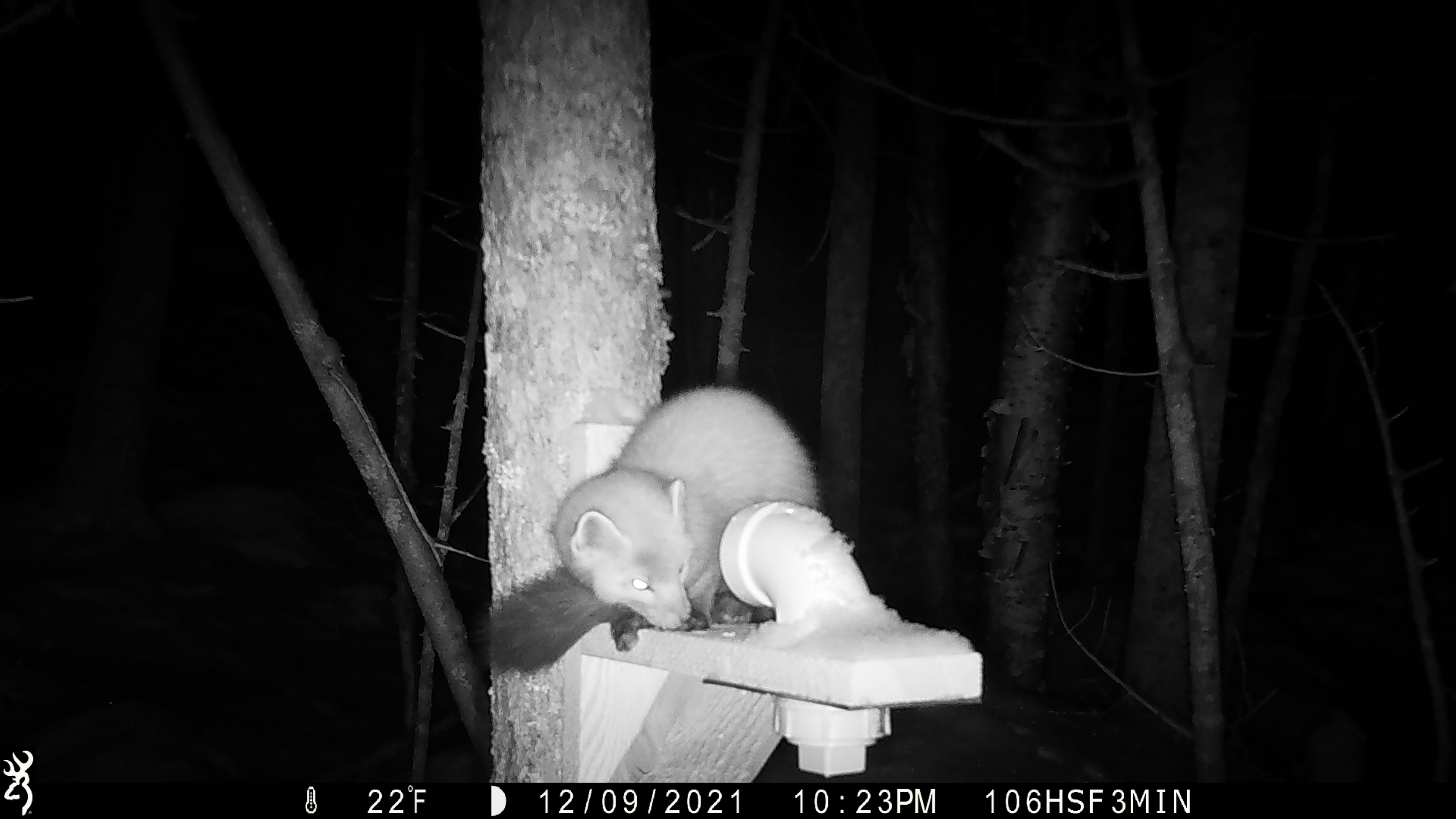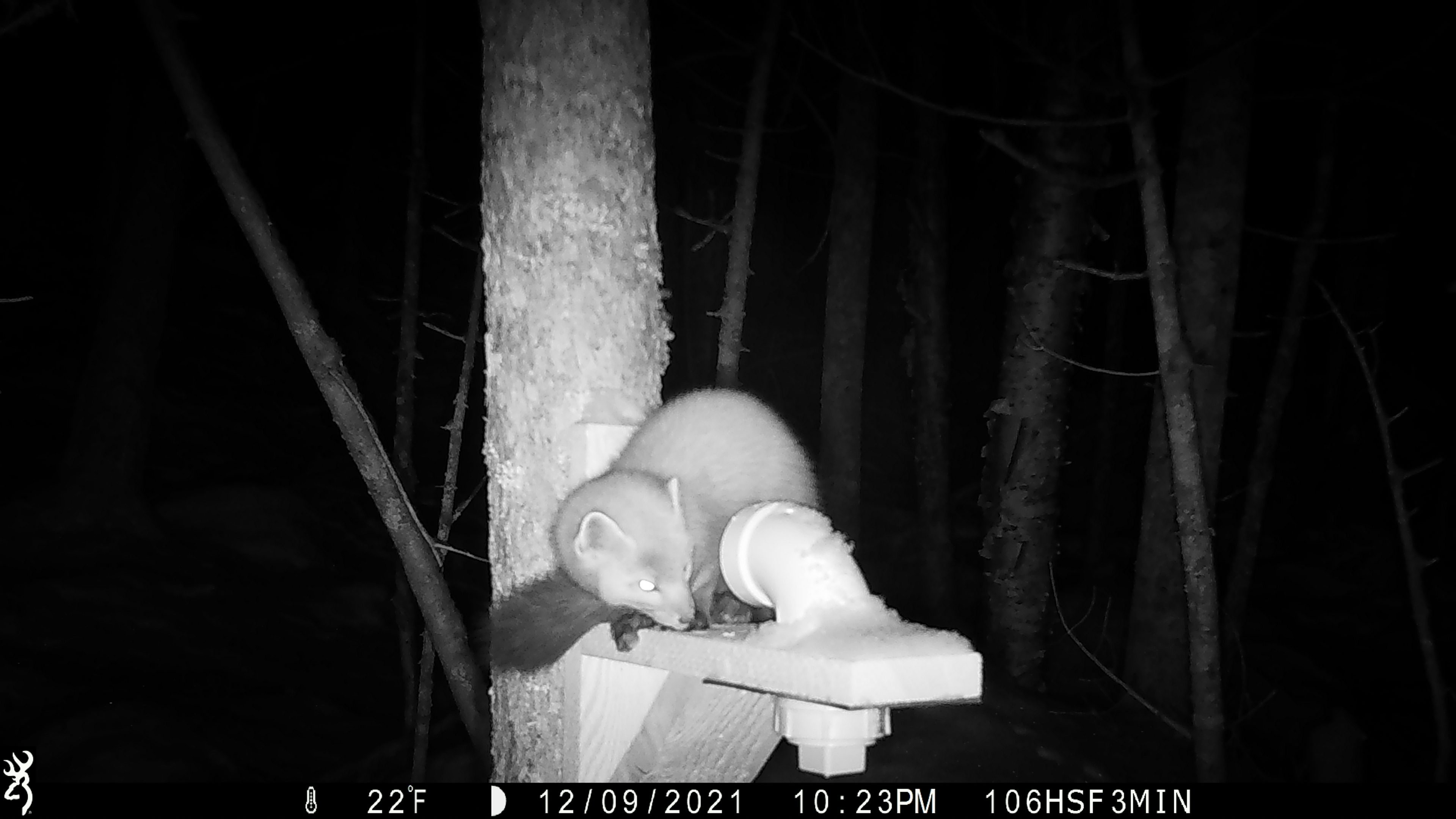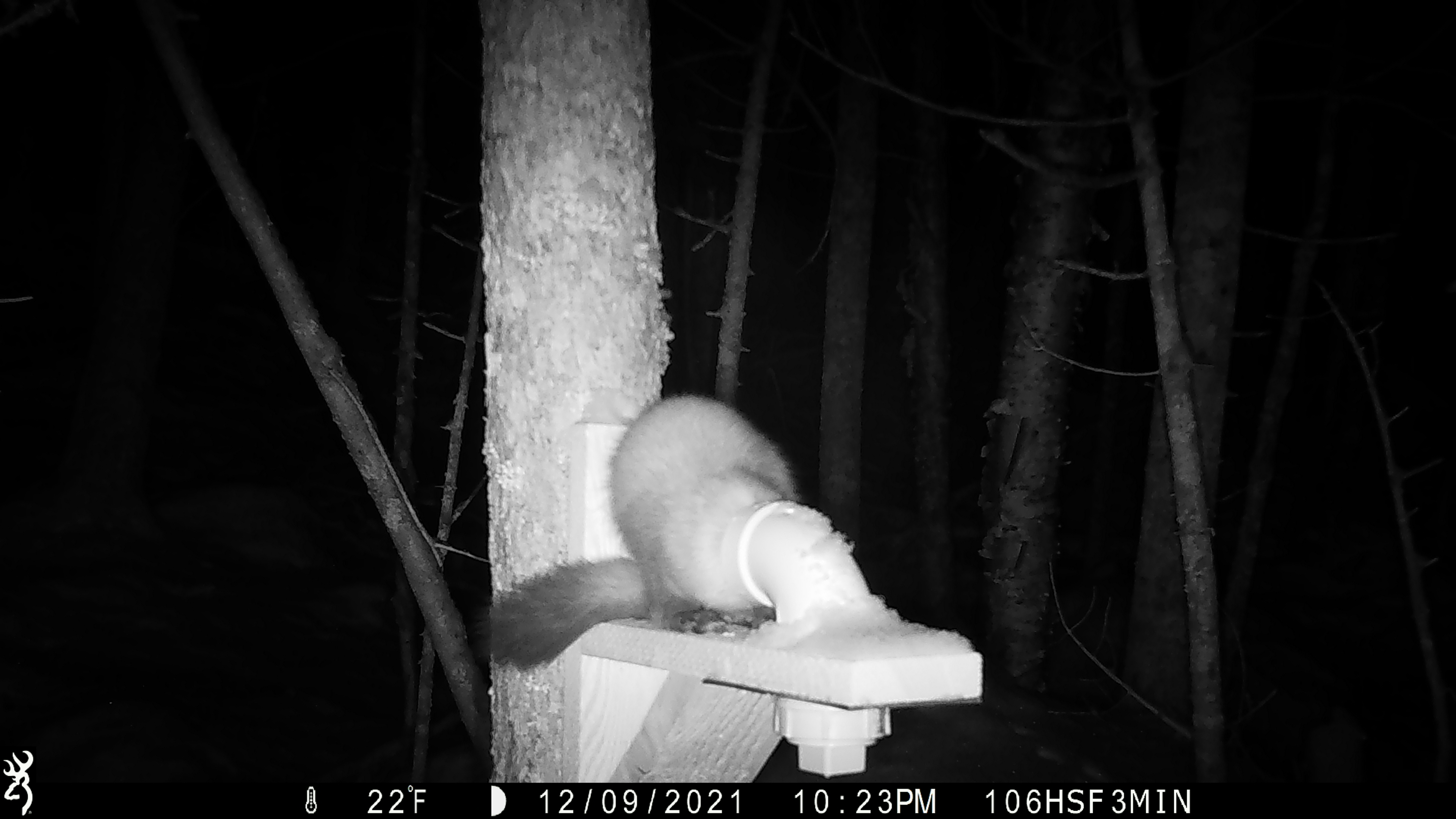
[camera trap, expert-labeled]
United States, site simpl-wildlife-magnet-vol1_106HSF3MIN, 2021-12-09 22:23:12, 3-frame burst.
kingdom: Animalia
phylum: Chordata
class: Mammalia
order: Carnivora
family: Mustelidae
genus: Martes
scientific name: Martes americana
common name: american marten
American marten (Martes americana).